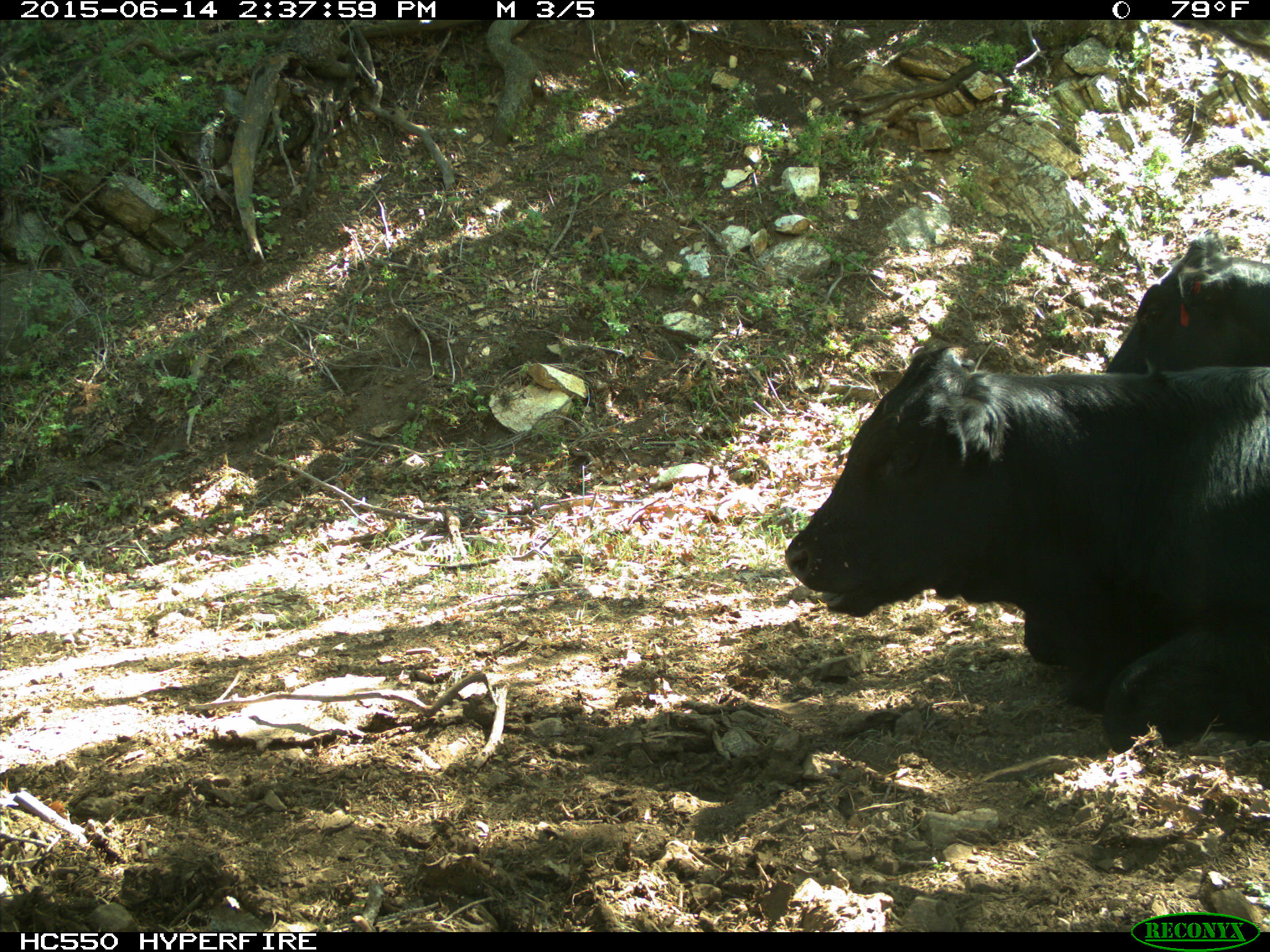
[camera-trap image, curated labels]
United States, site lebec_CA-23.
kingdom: Animalia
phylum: Chordata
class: Mammalia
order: Artiodactyla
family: Bovidae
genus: Bos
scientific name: Bos taurus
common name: domestic cow